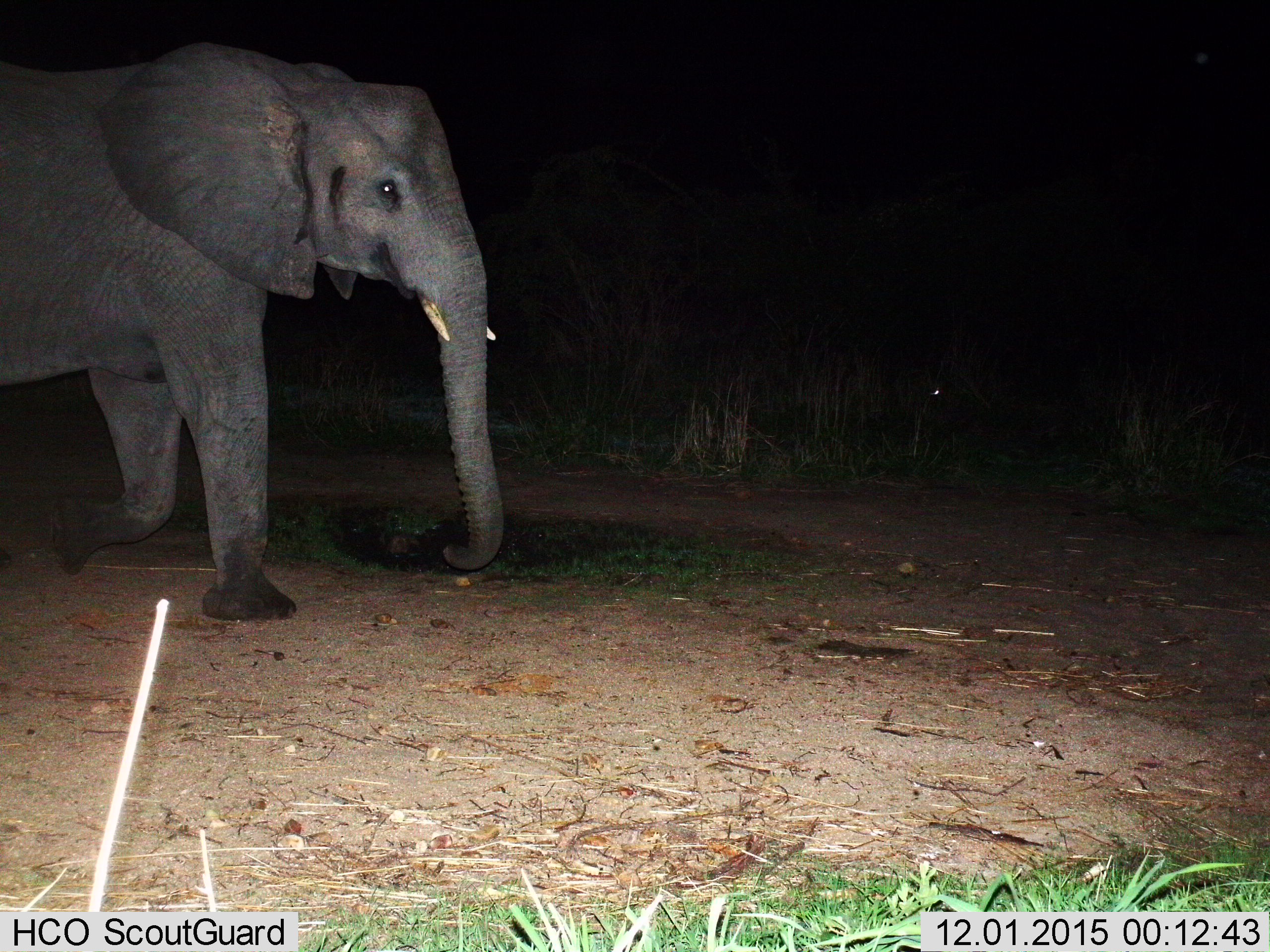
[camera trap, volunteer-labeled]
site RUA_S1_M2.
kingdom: Animalia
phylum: Chordata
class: Mammalia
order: Proboscidea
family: Elephantidae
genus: Loxodonta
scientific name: Loxodonta africana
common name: african bush elephant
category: elephant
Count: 1.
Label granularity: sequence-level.